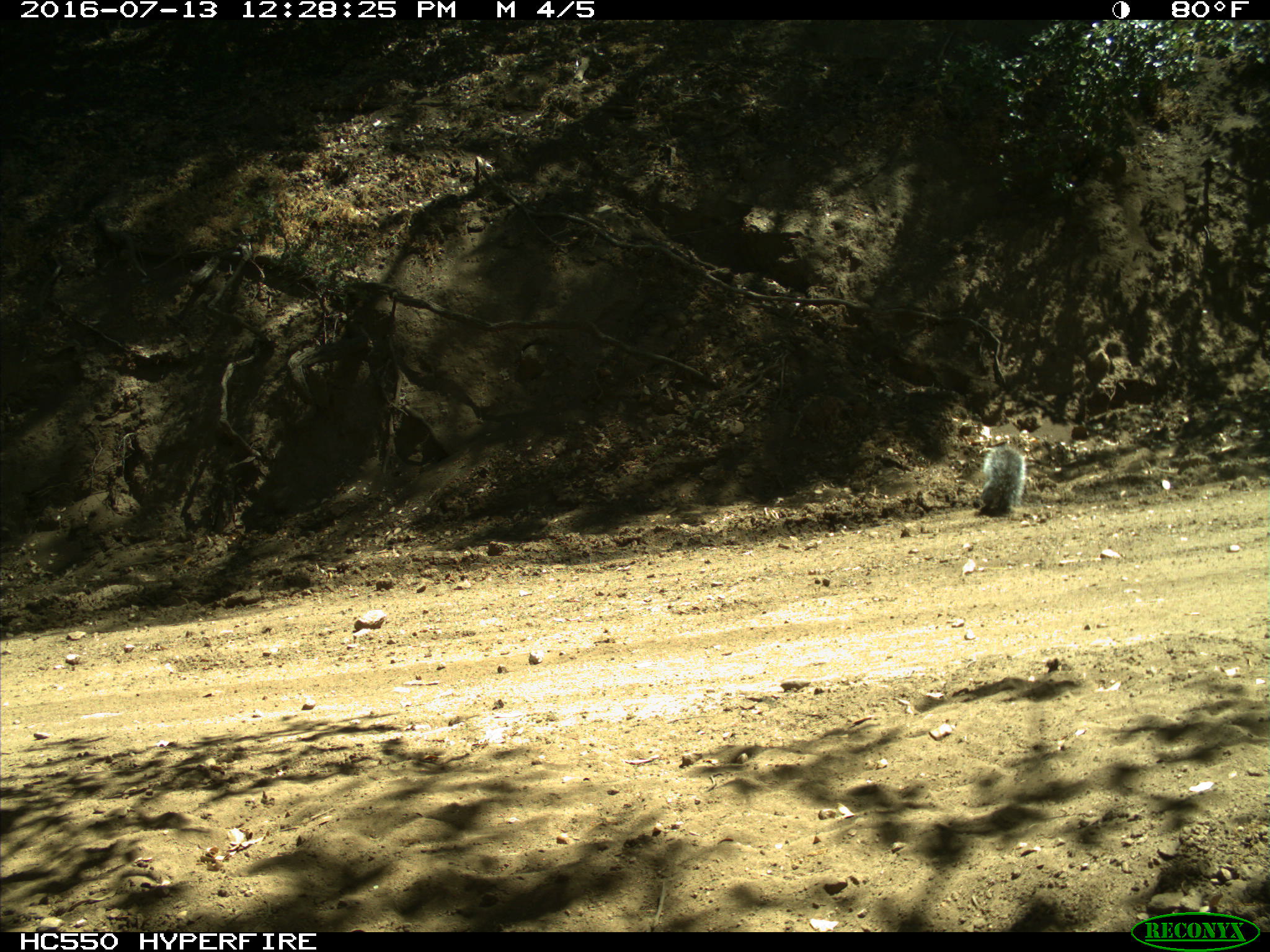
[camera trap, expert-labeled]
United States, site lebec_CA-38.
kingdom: Animalia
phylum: Chordata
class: Mammalia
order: Rodentia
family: Sciuridae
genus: Sciurus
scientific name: Sciurus carolinensis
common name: eastern gray squirrel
Sciurus carolinensis (eastern gray squirrel).